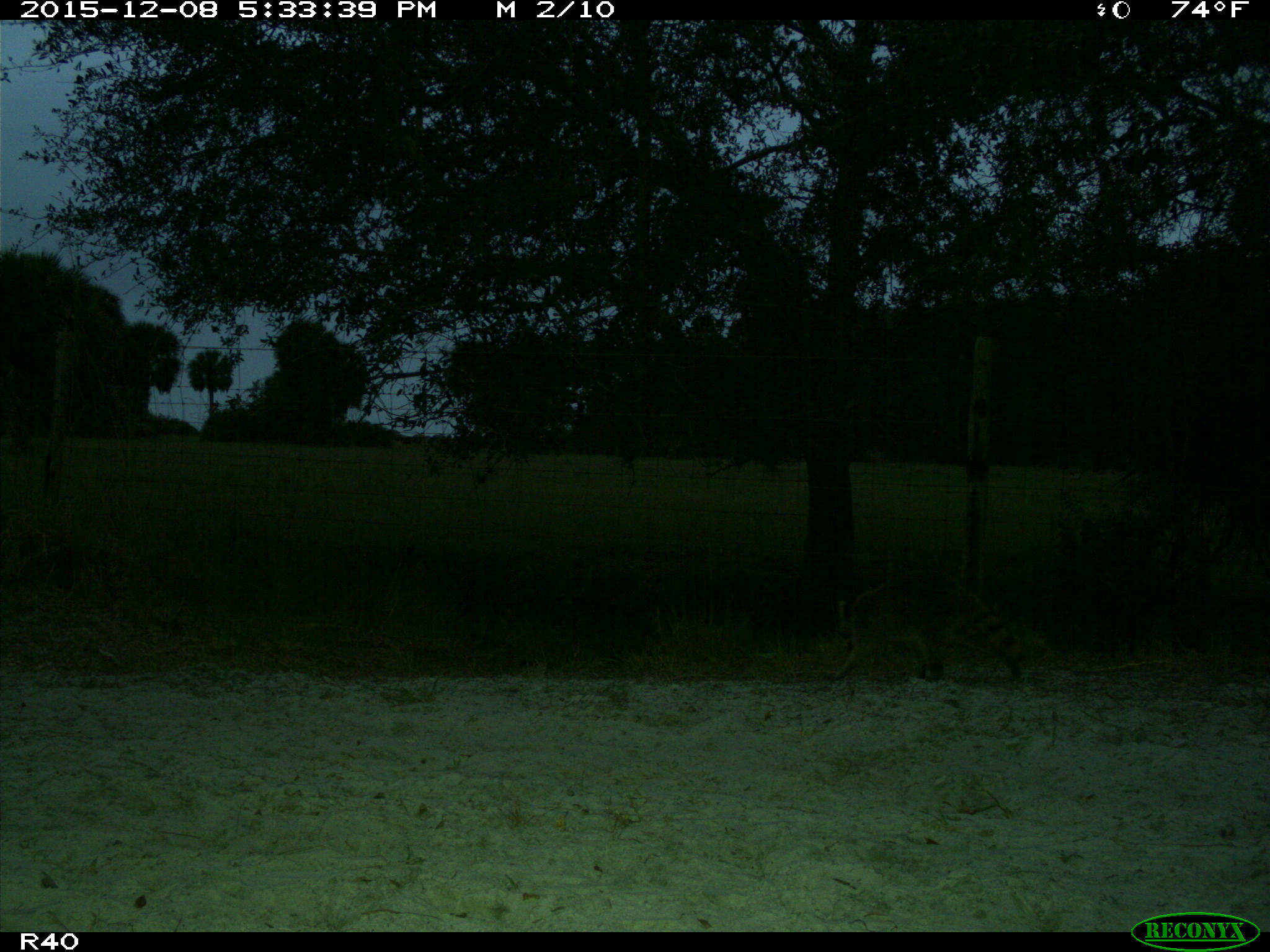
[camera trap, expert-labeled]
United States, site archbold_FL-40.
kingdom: Animalia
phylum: Chordata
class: Mammalia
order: Carnivora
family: Procyonidae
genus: Procyon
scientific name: Procyon lotor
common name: common raccoon